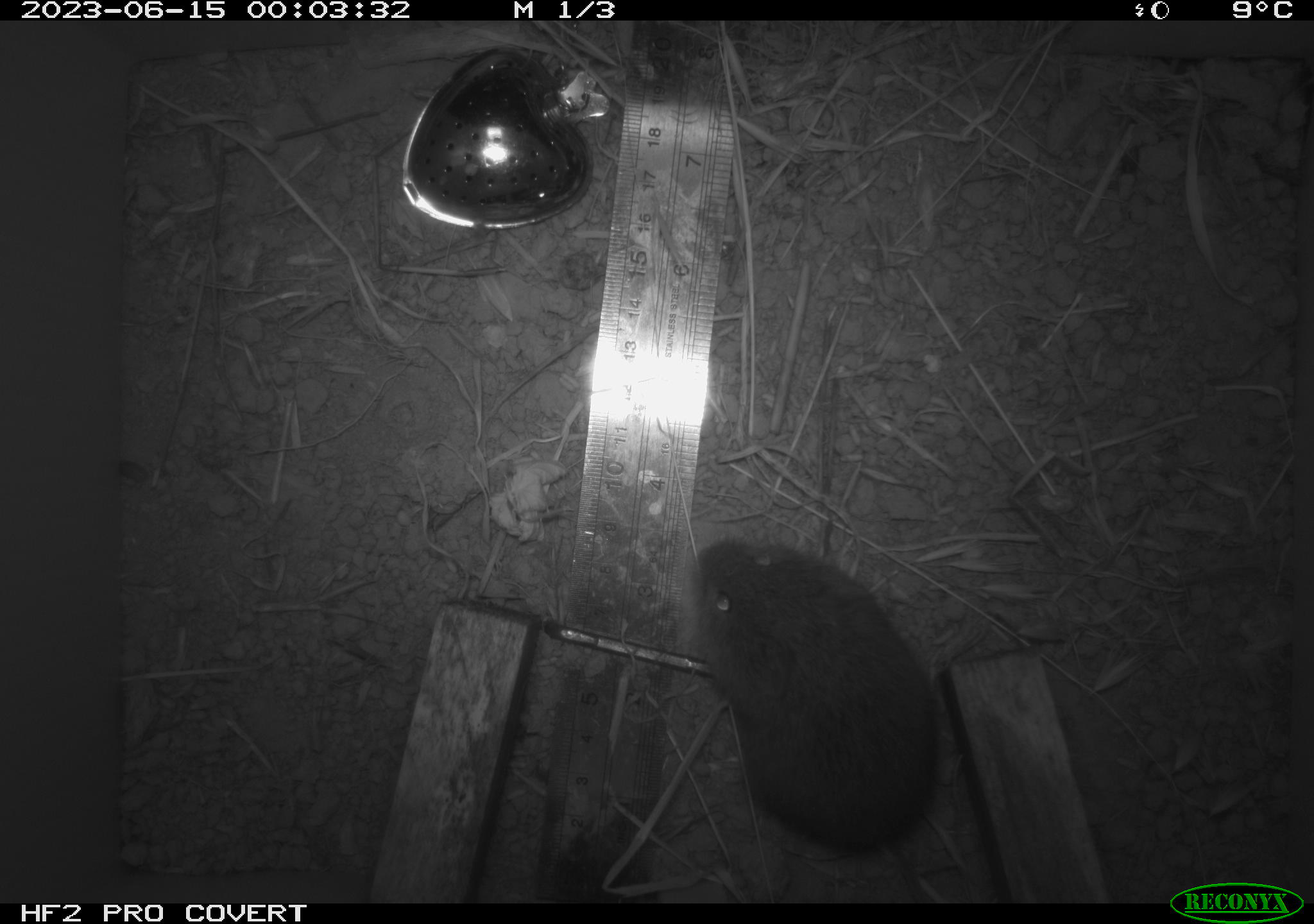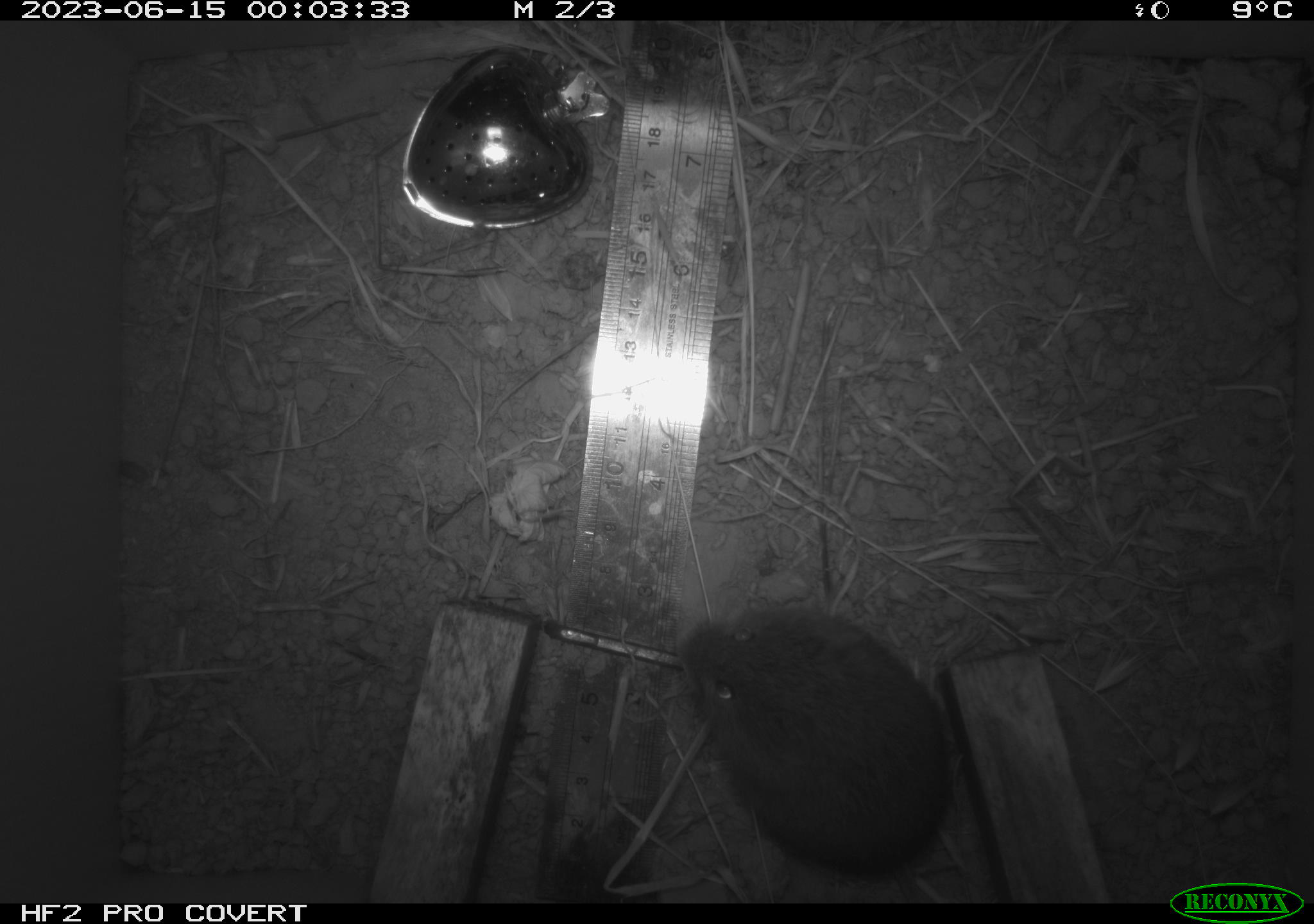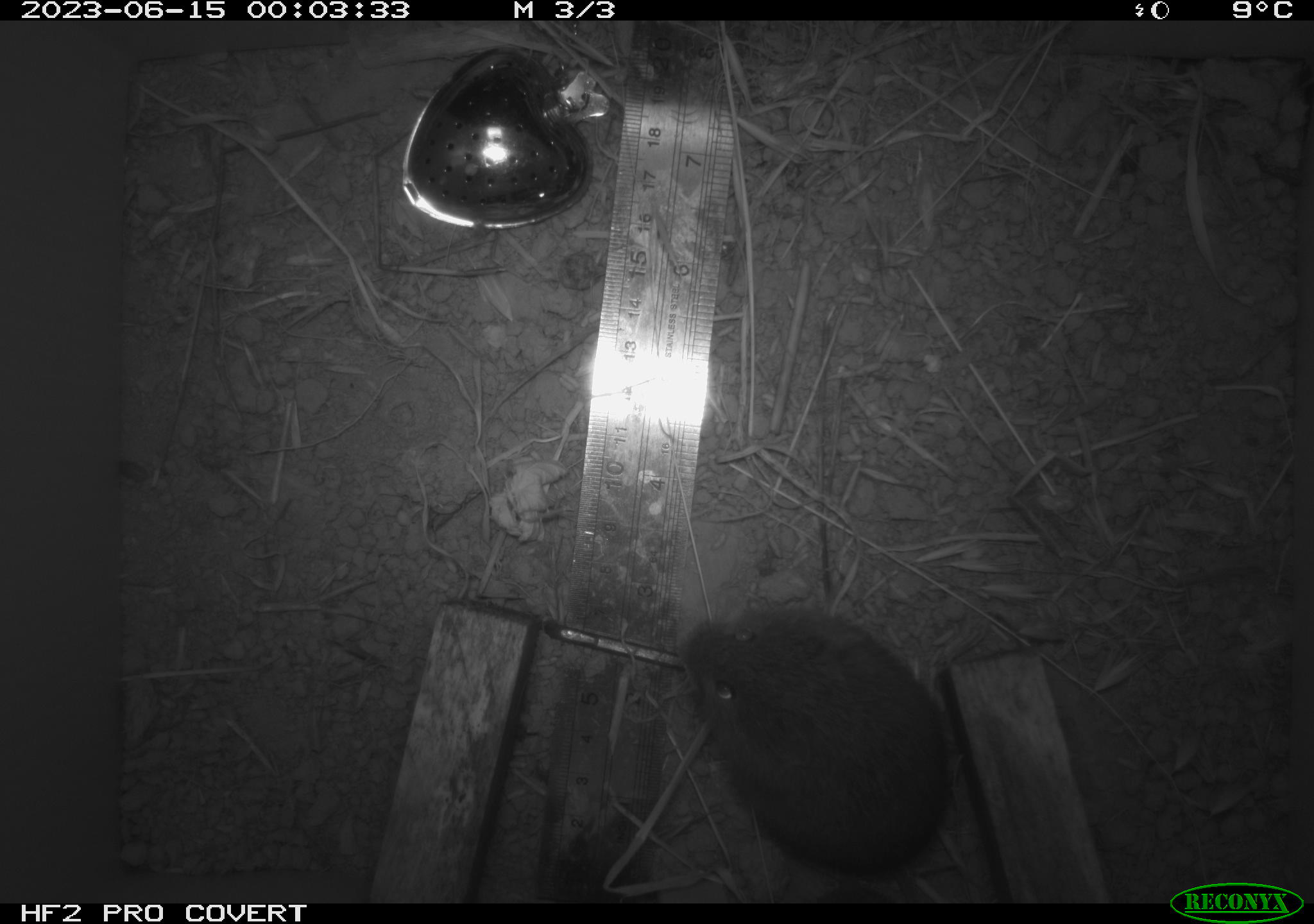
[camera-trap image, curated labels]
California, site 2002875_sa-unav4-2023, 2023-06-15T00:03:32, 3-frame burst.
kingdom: Animalia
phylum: Chordata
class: Mammalia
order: Rodentia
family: Cricetidae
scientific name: Arvicolinae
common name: voles, lemmings, and muskrats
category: arvicolinae subfamily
Arvicolinae subfamily (voles, lemmings, and muskrats) (Arvicolinae).